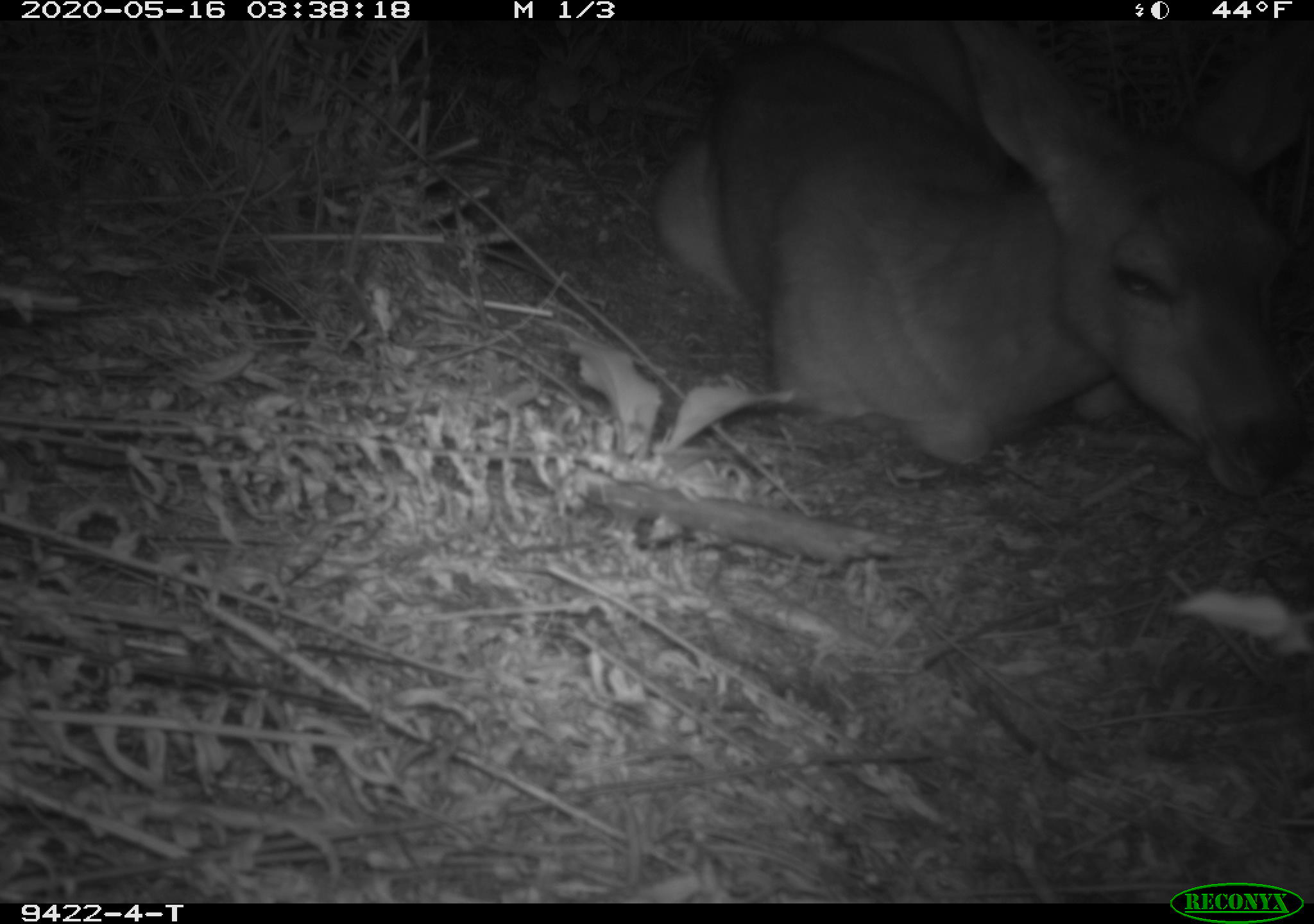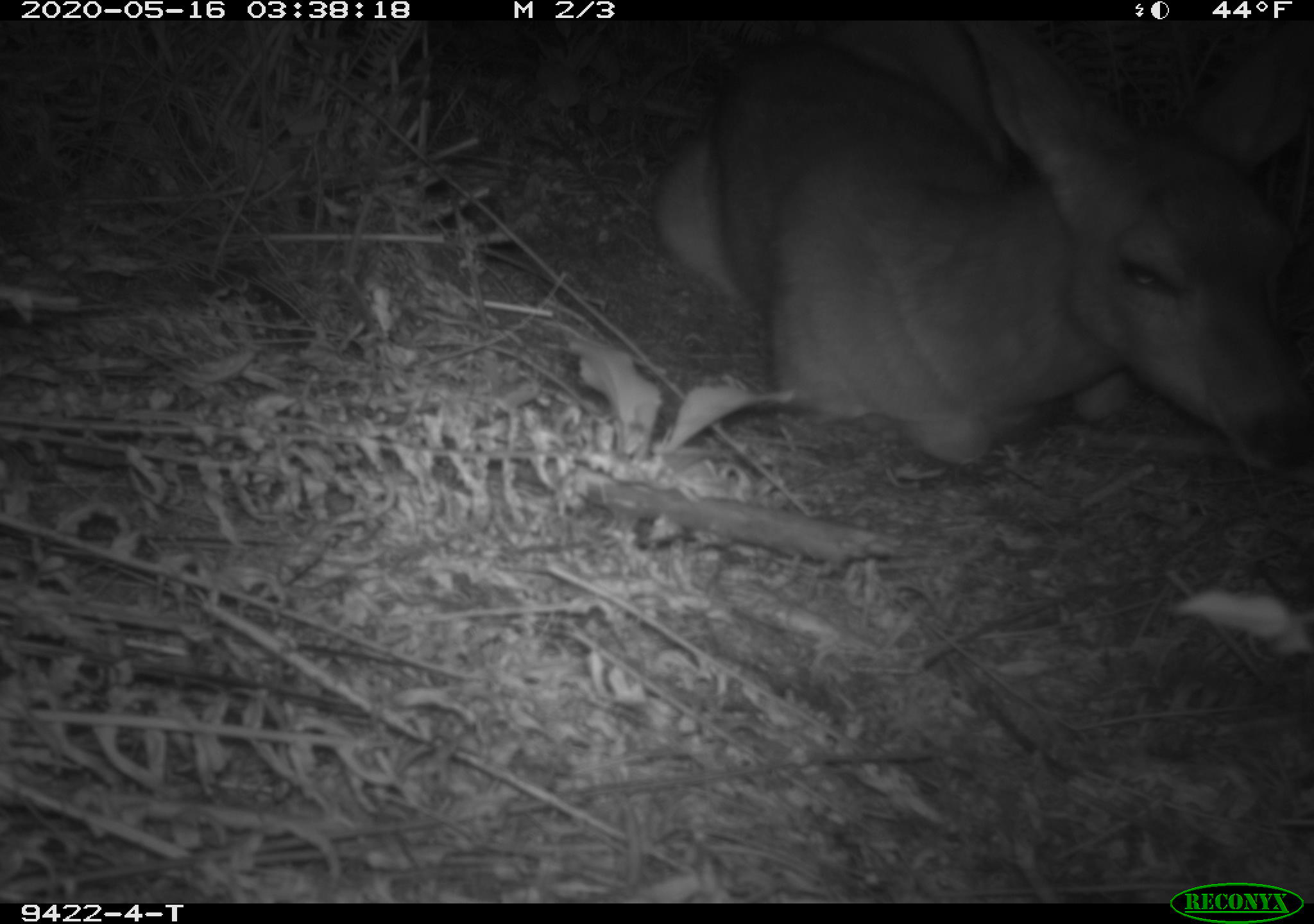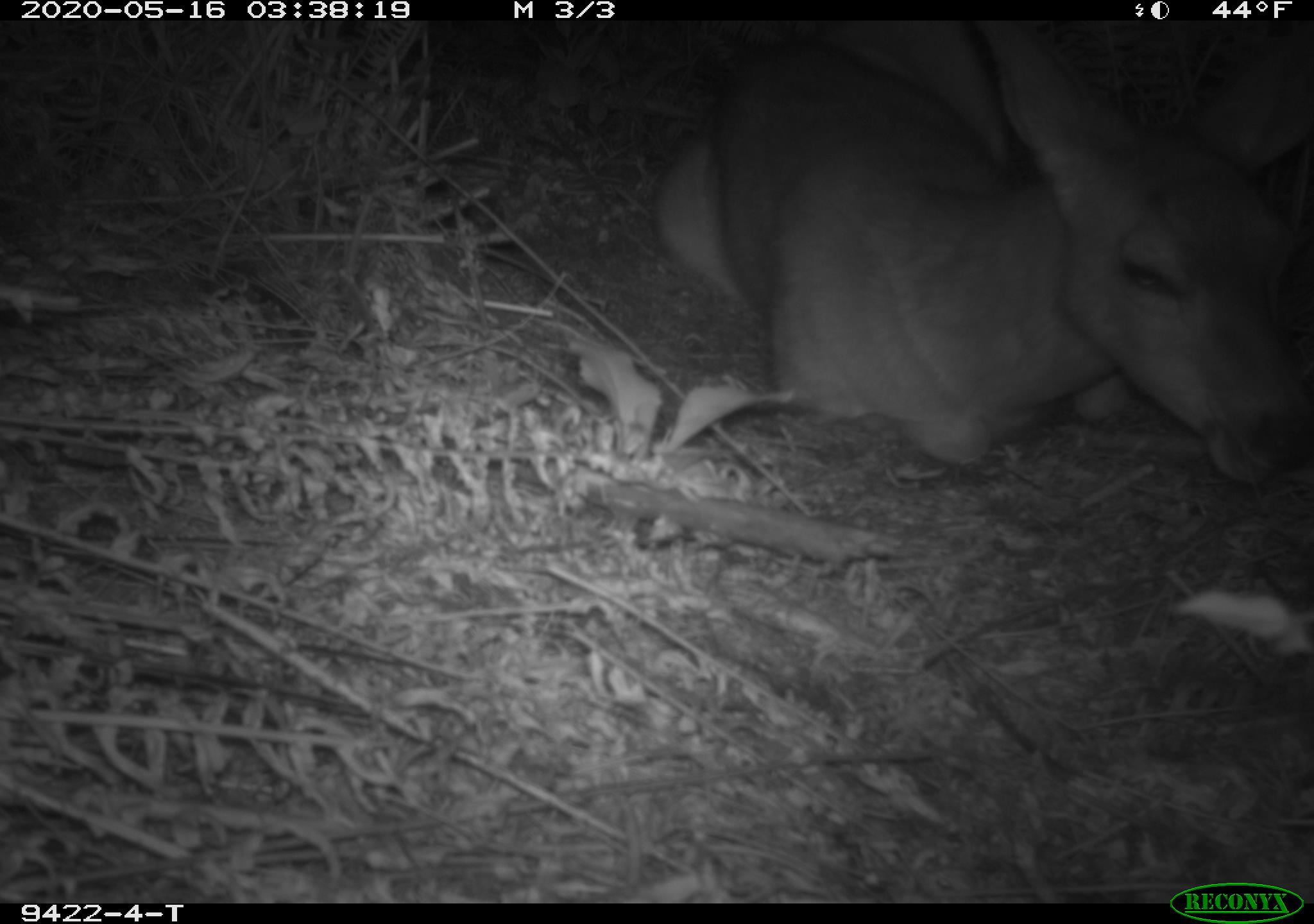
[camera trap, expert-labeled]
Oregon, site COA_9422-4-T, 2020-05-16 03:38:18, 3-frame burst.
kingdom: Animalia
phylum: Chordata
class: Mammalia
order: Artiodactyla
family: Cervidae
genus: Odocoileus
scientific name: Odocoileus hemionus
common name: black-tailed deer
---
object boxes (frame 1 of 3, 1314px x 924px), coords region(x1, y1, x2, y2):
black-tailed deer: region(640, 37, 1307, 495)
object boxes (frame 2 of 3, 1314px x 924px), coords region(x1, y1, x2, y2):
black-tailed deer: region(638, 28, 1307, 480)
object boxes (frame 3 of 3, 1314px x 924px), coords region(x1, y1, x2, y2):
black-tailed deer: region(636, 29, 1307, 489)